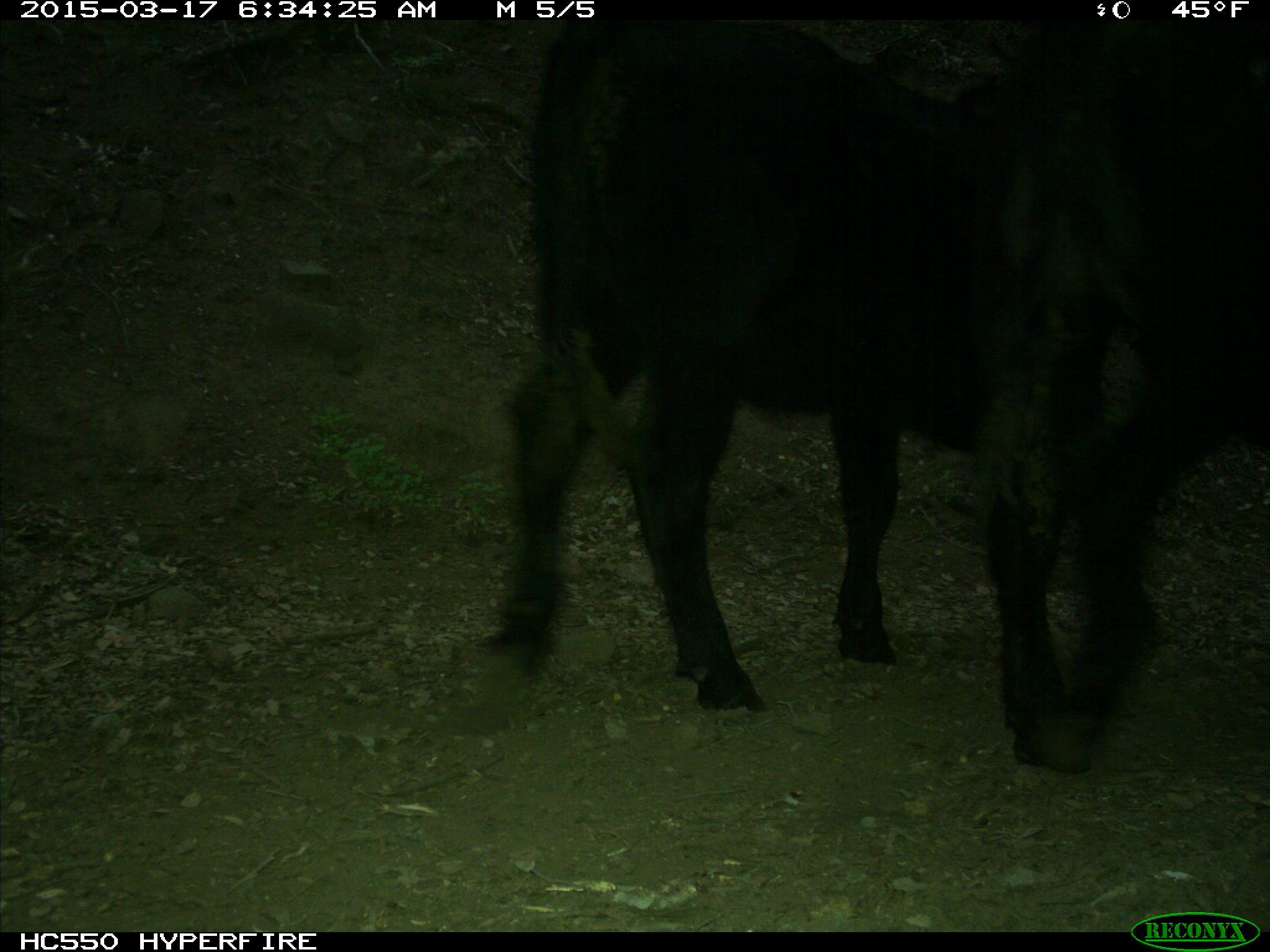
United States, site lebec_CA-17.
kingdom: Animalia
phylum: Chordata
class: Mammalia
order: Artiodactyla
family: Bovidae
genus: Bos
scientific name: Bos taurus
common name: domestic cow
Bos taurus (domestic cow).